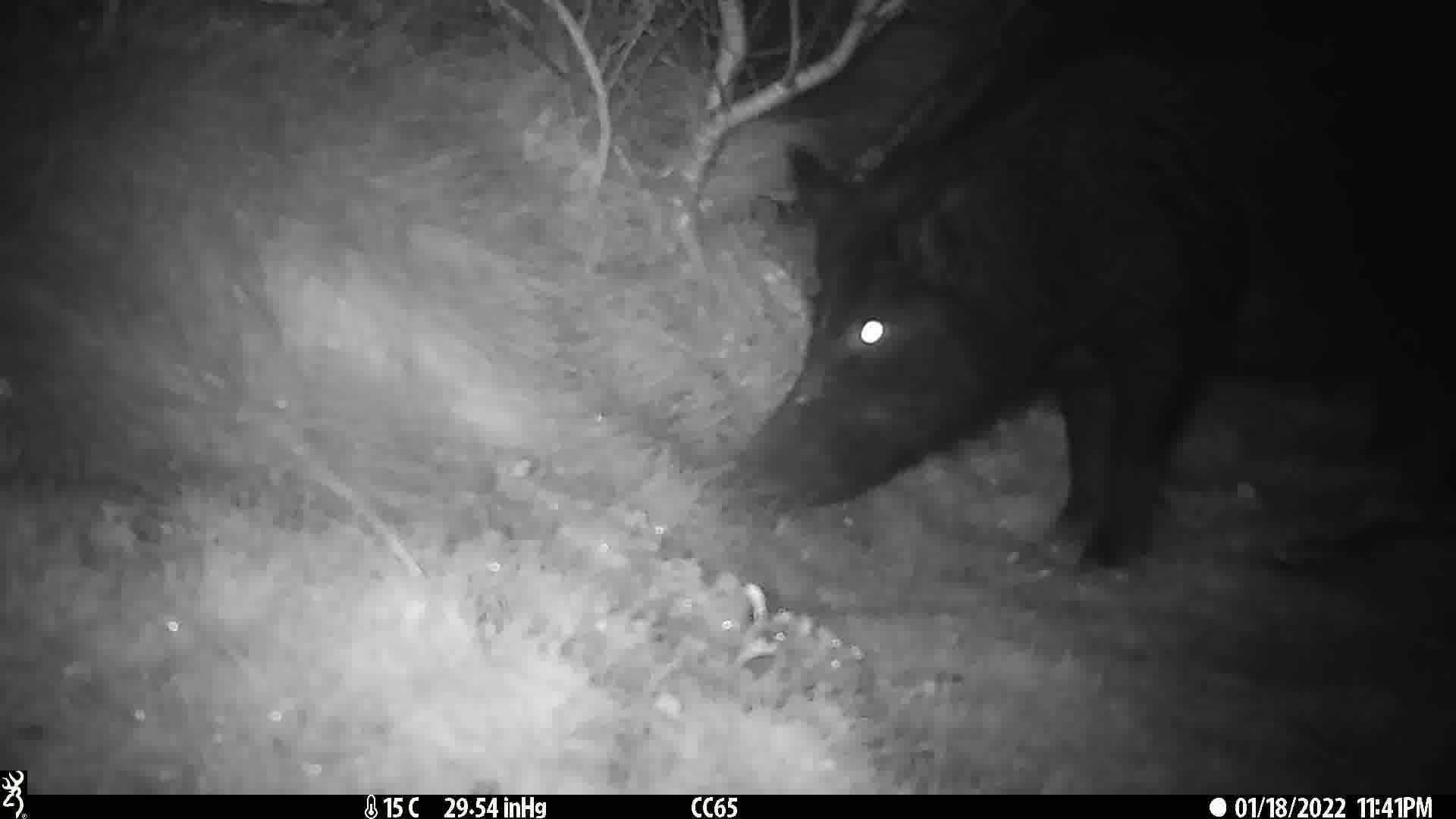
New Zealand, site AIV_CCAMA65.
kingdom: Animalia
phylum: Chordata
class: Mammalia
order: Artiodactyla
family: Suidae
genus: Sus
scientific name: Sus scrofa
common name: pig